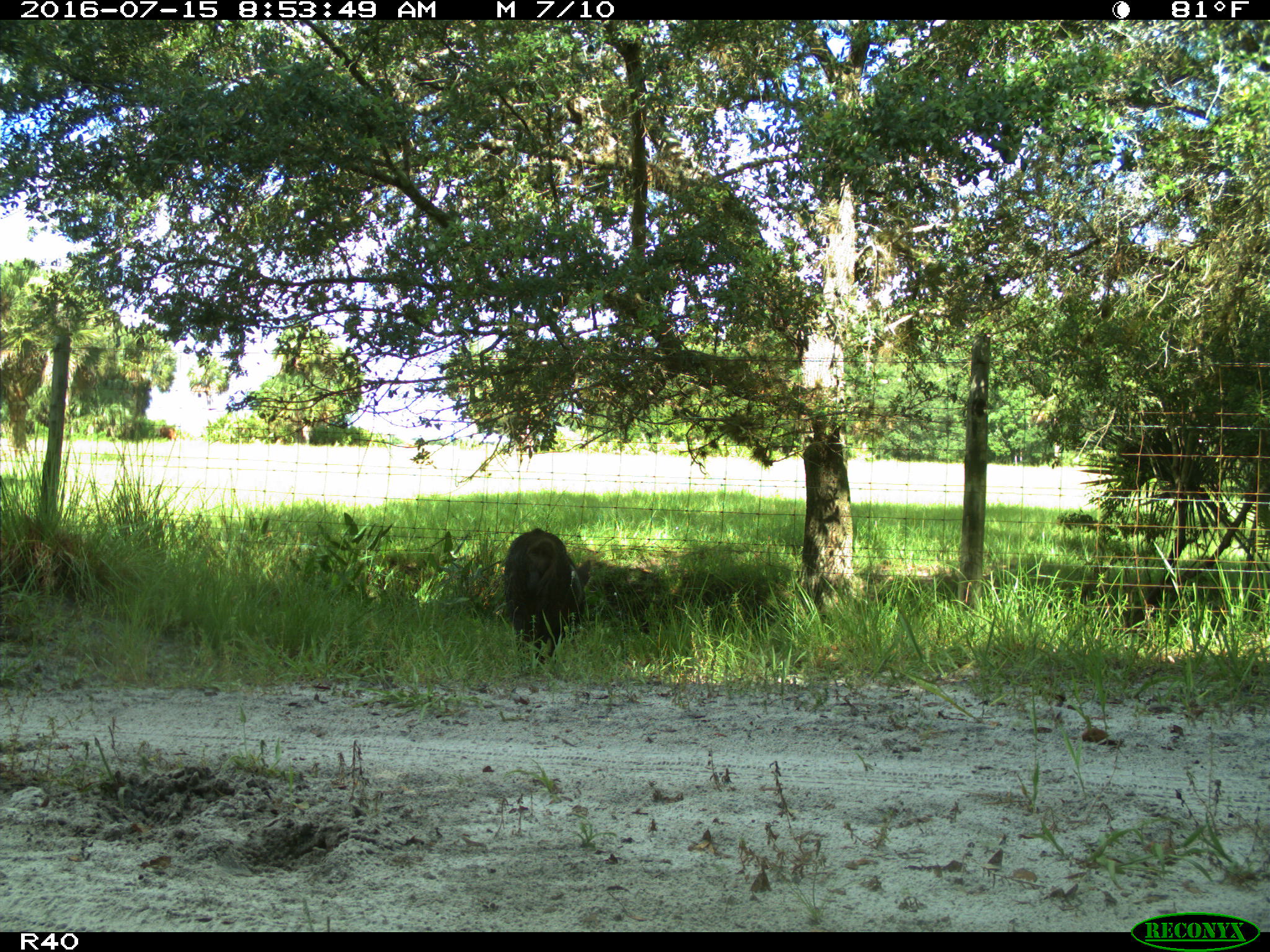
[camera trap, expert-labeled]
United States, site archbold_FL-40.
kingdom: Animalia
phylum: Chordata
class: Mammalia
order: Artiodactyla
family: Suidae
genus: Sus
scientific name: Sus scrofa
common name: wild boar